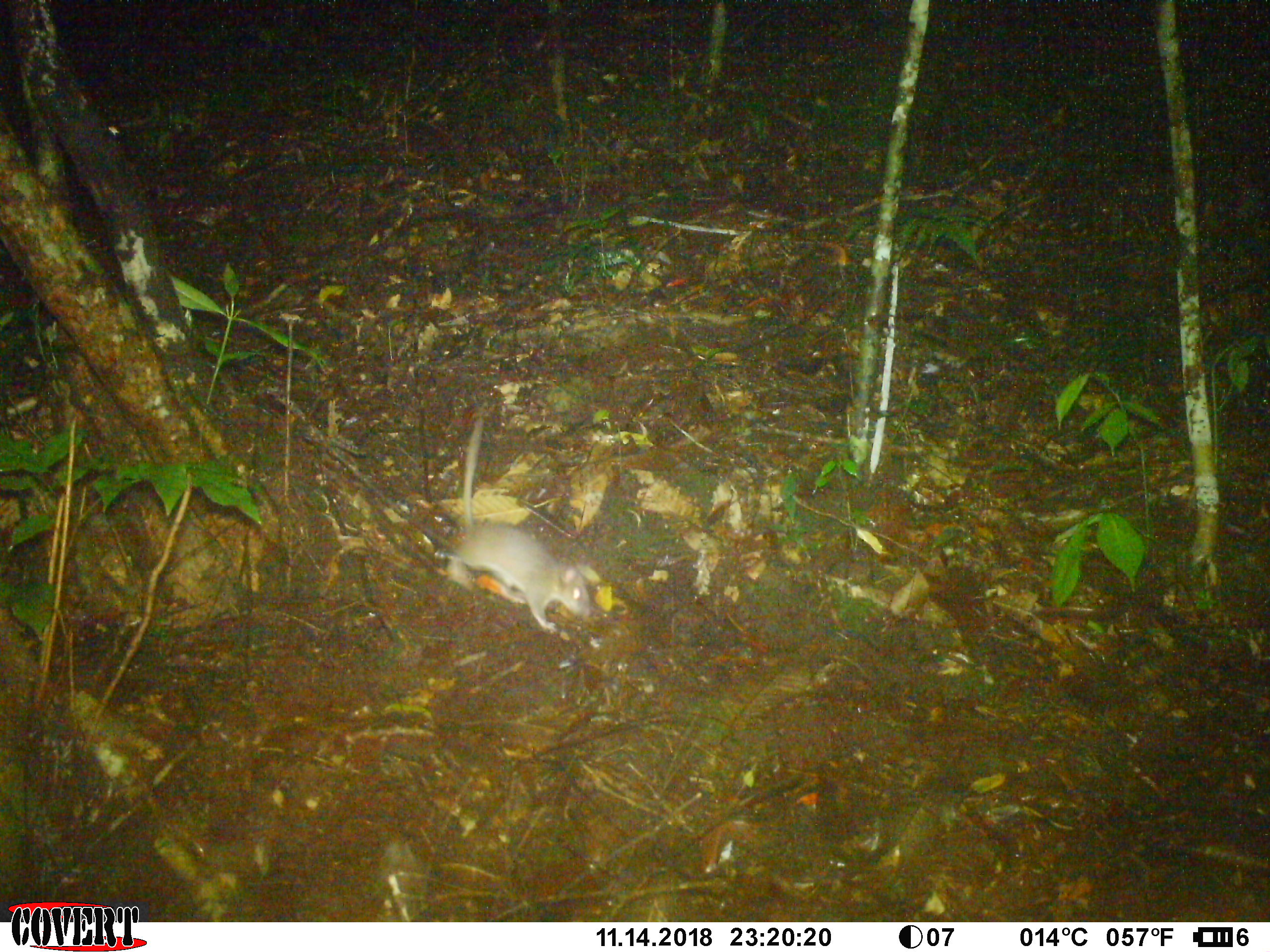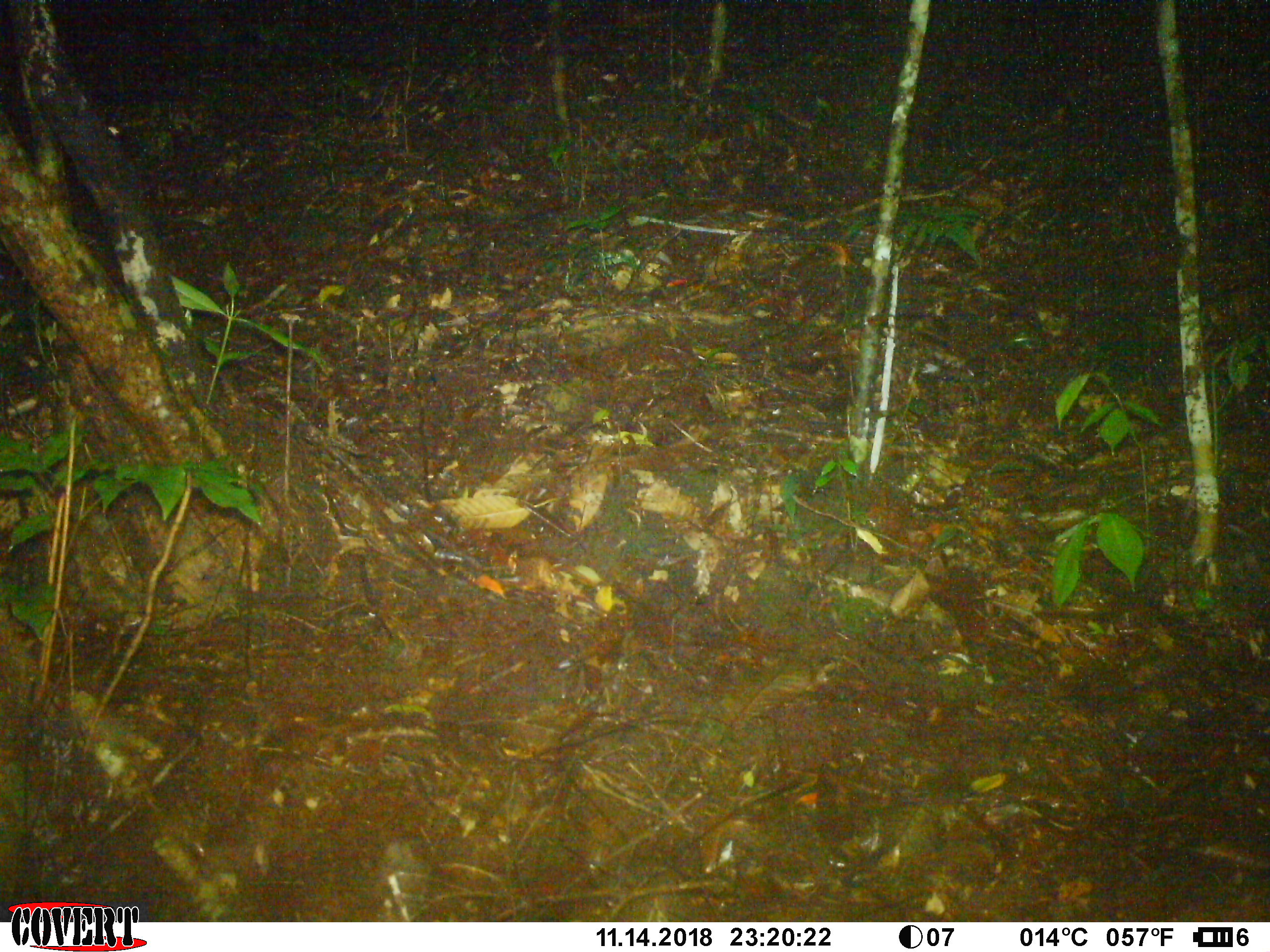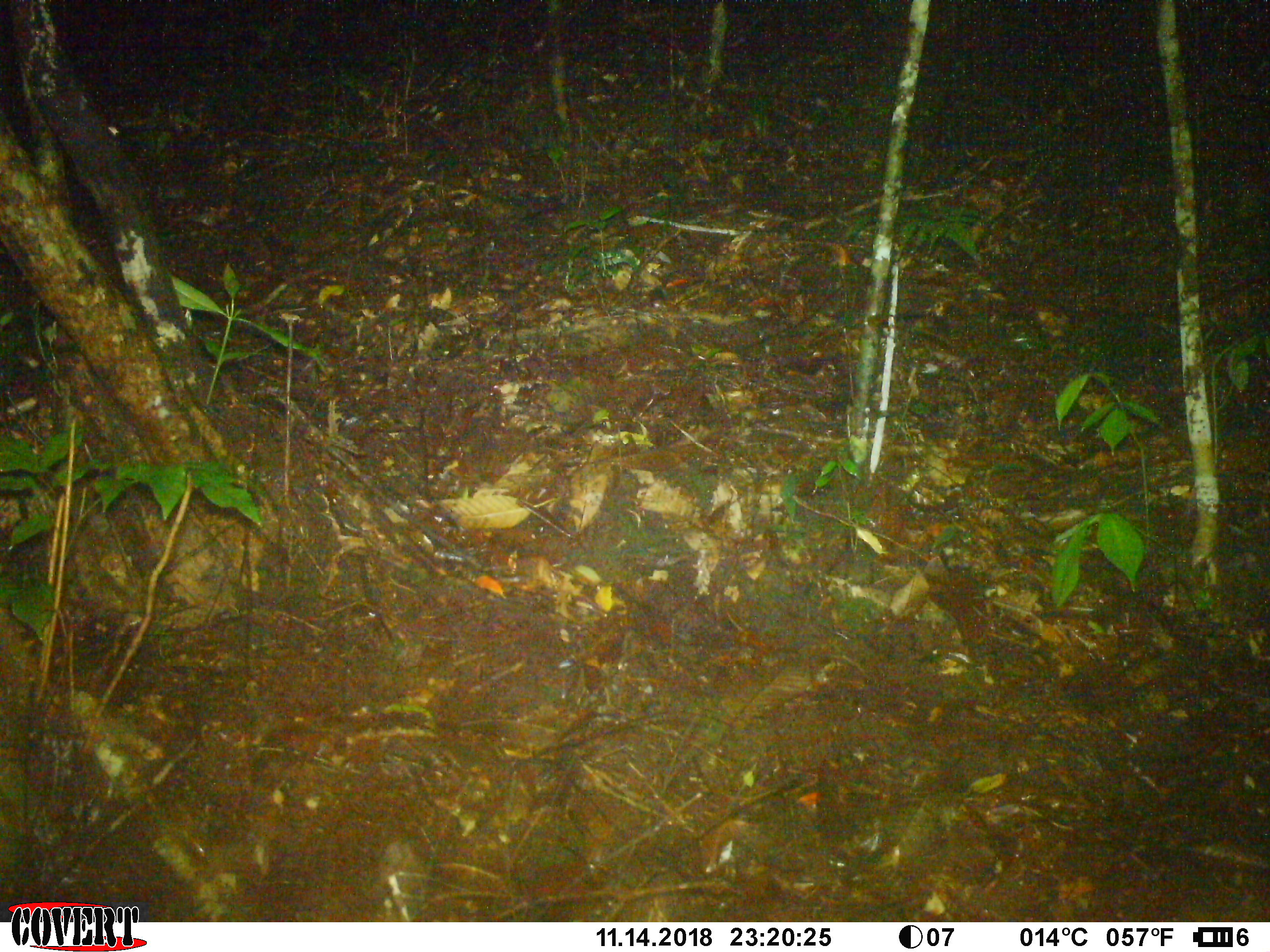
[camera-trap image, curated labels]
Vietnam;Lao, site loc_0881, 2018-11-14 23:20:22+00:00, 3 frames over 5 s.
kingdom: Animalia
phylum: Chordata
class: Mammalia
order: Rodentia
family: Muridae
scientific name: Muridae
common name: old-world mice and rats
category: unidentified murid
Unidentified murid (old-world mice and rats) (Muridae). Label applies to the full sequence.